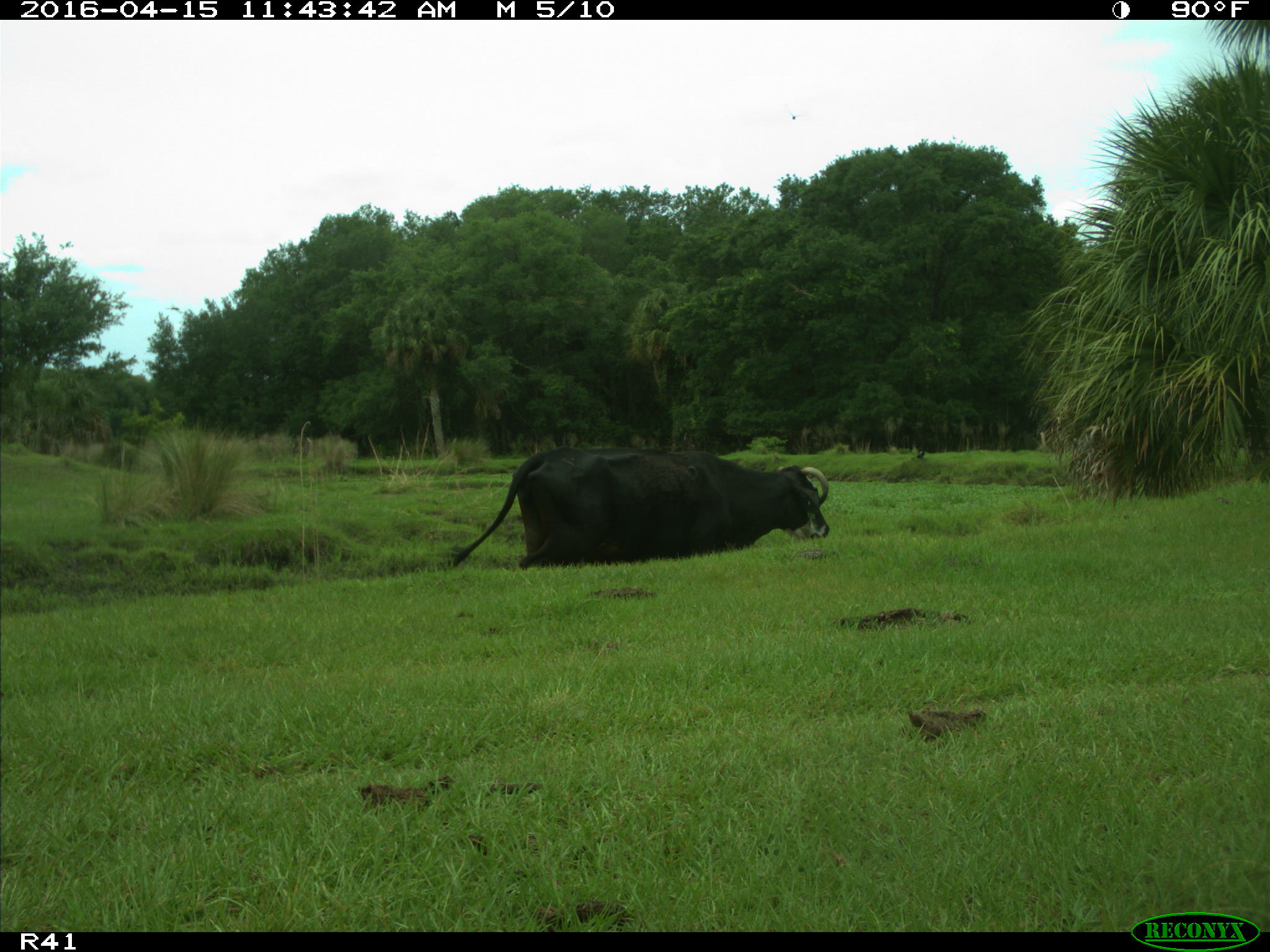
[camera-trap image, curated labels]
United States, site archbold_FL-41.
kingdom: Animalia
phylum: Chordata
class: Mammalia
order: Artiodactyla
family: Bovidae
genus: Bos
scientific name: Bos taurus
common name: domestic cow